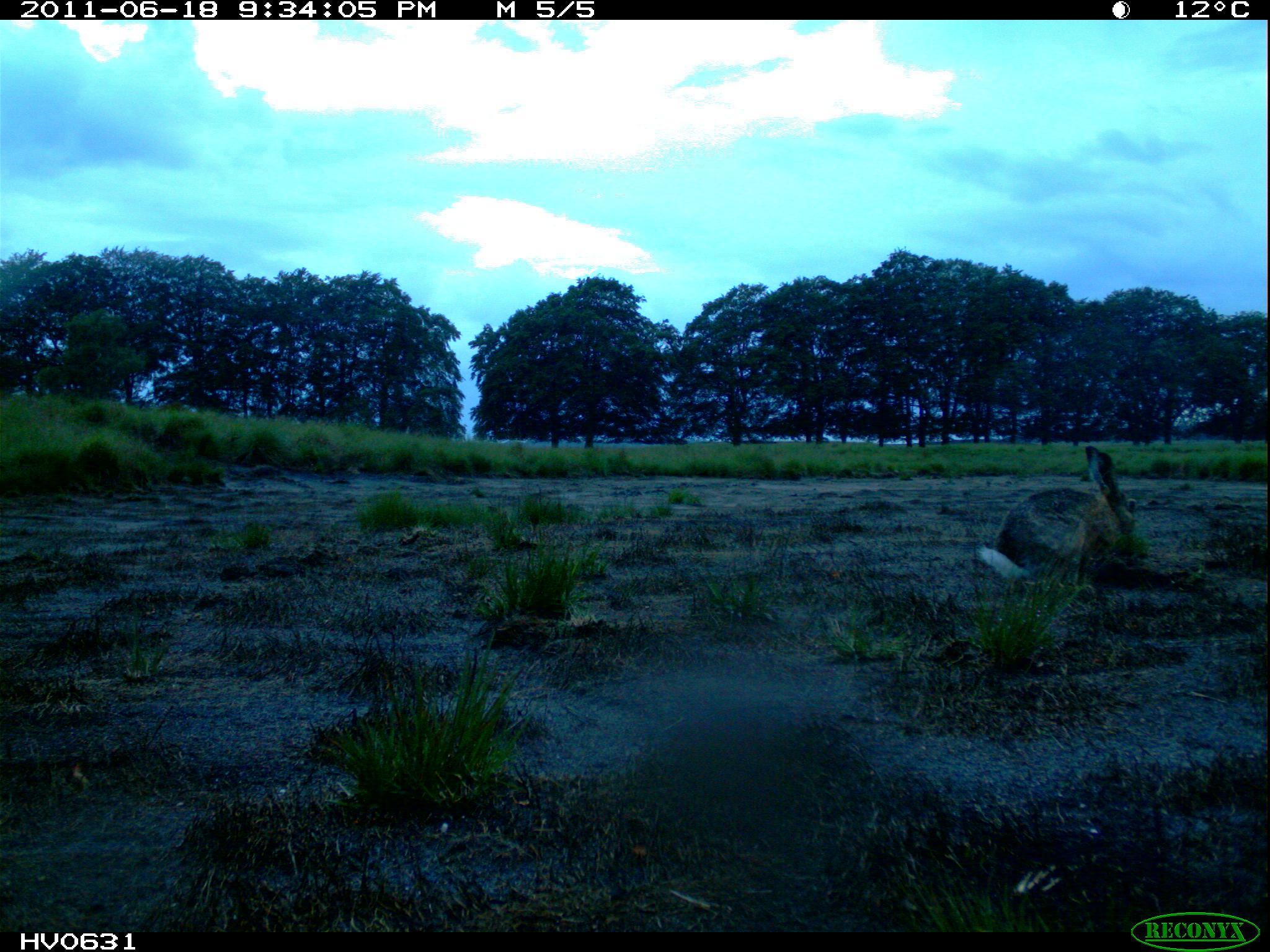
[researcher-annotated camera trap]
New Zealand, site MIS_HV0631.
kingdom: Animalia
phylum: Chordata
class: Mammalia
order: Lagomorpha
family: Leporidae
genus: Lepus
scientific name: Lepus europaeus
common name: brown hare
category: hare